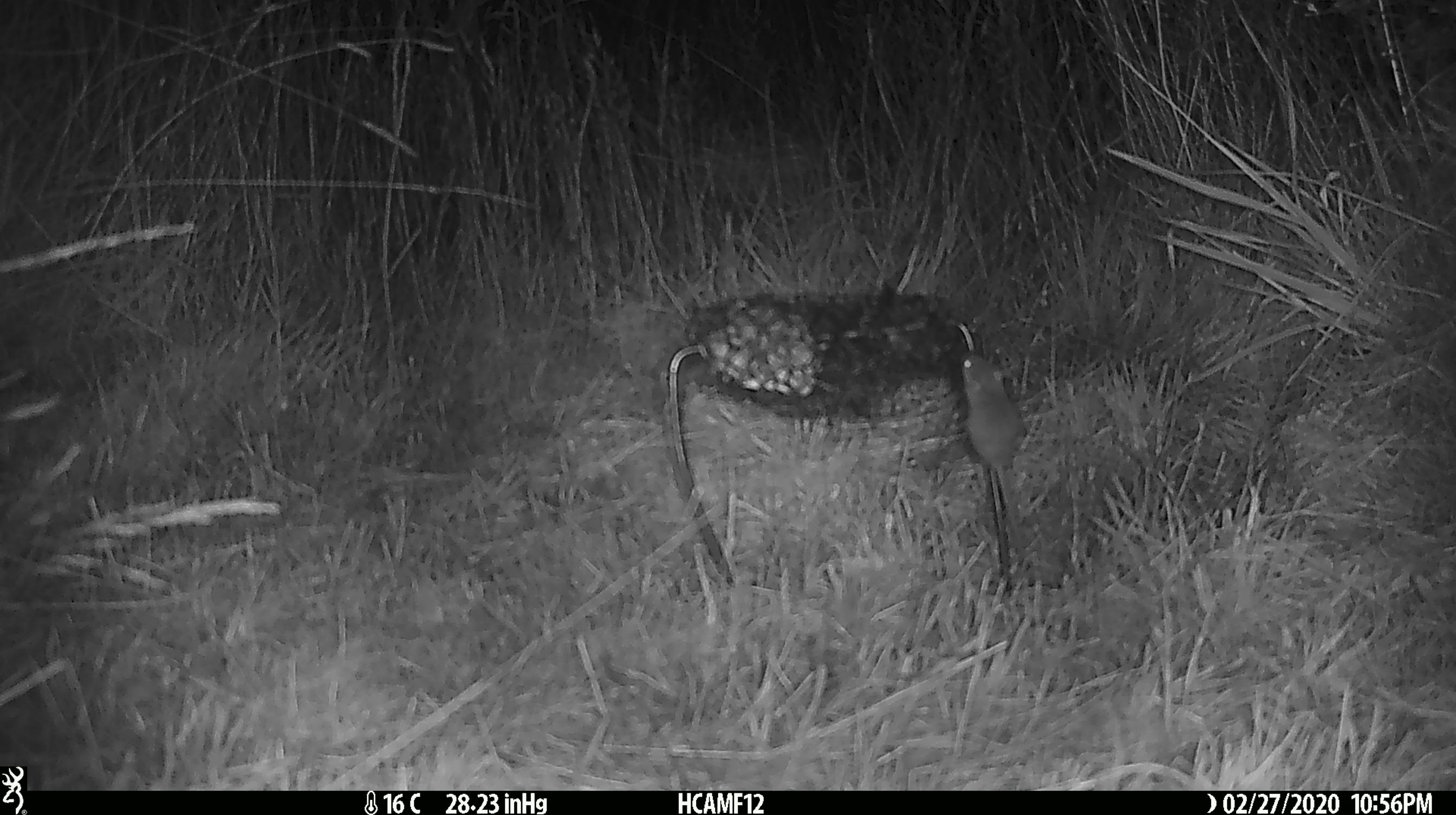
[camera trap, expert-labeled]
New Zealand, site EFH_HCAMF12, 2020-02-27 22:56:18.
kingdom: Animalia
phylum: Chordata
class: Mammalia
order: Rodentia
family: Muridae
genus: Mus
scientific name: Mus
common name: mouse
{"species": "mouse (Mus)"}